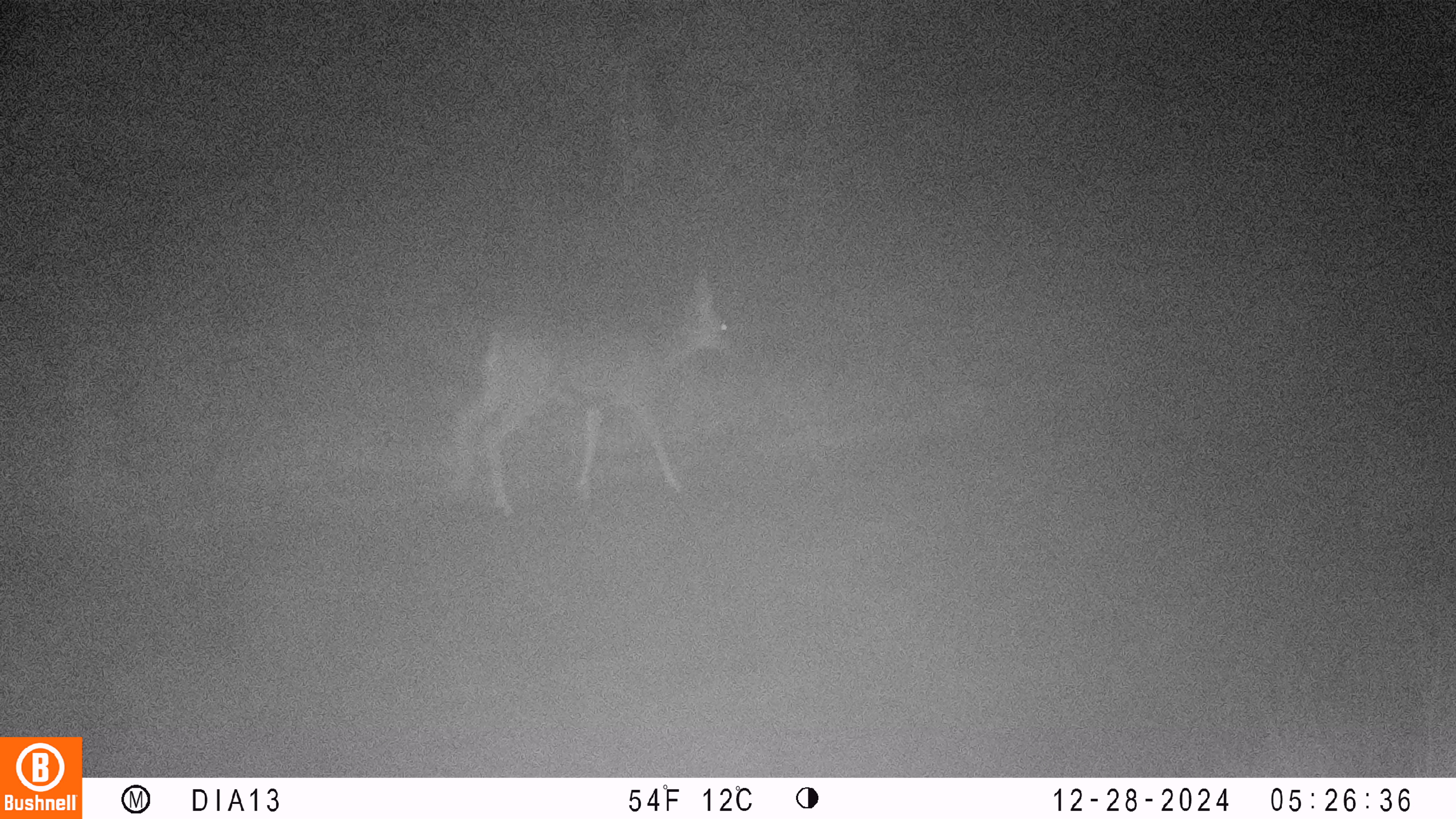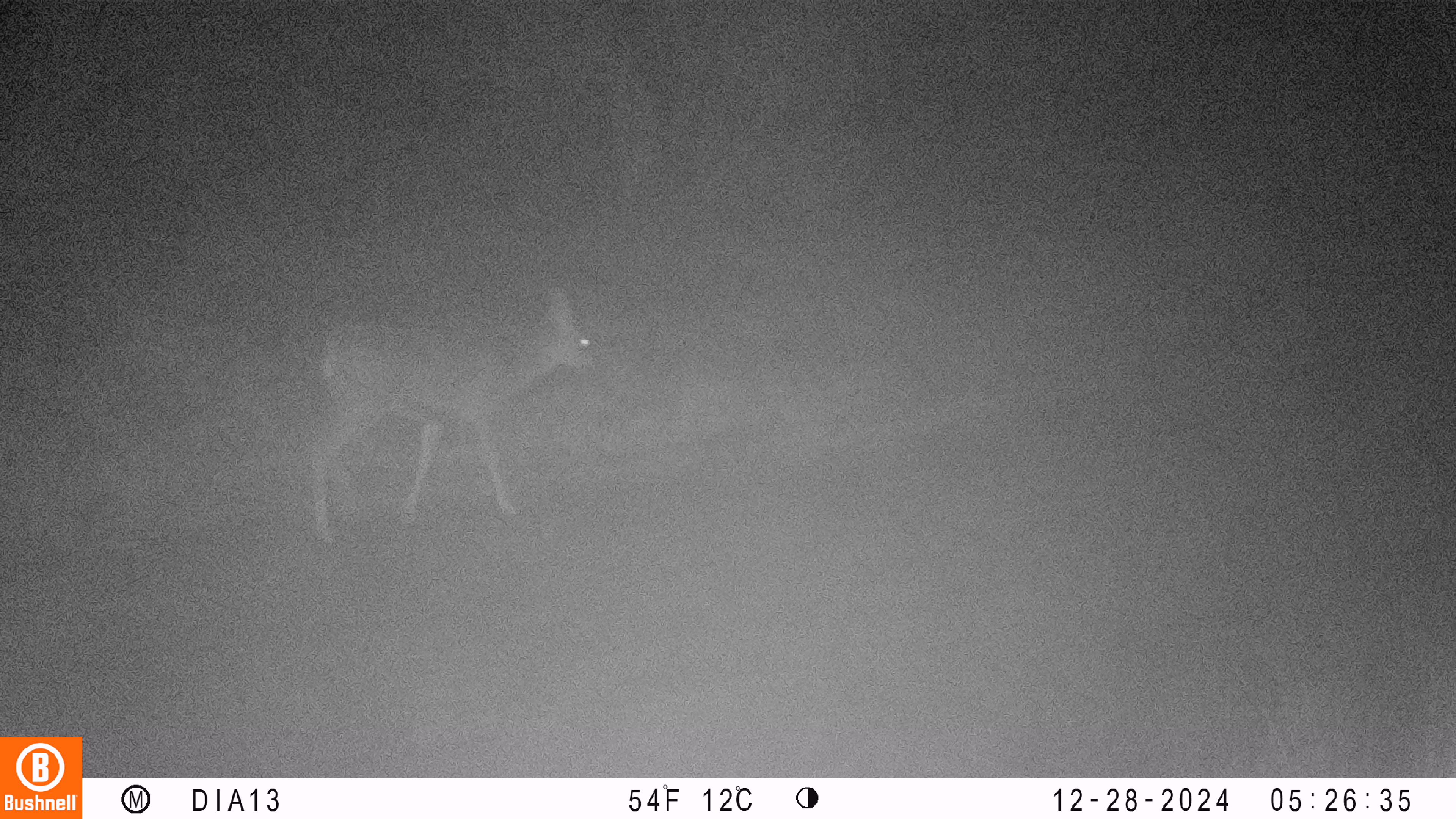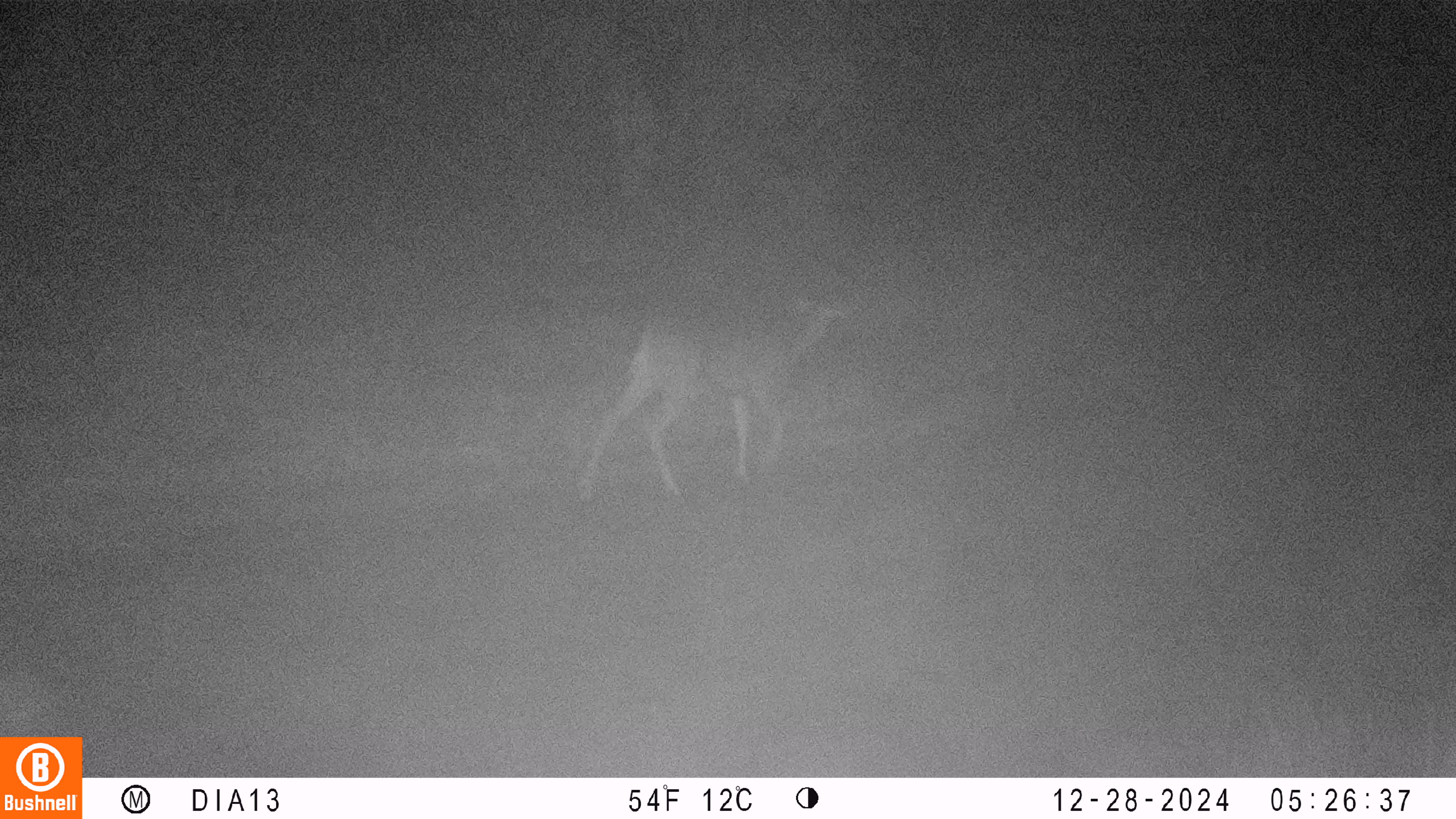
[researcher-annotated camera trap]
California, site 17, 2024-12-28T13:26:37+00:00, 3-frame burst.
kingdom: Animalia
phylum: Chordata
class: Mammalia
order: Artiodactyla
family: Cervidae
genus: Odocoileus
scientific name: Odocoileus hemionus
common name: mule deer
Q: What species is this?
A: Mule deer (Odocoileus hemionus).